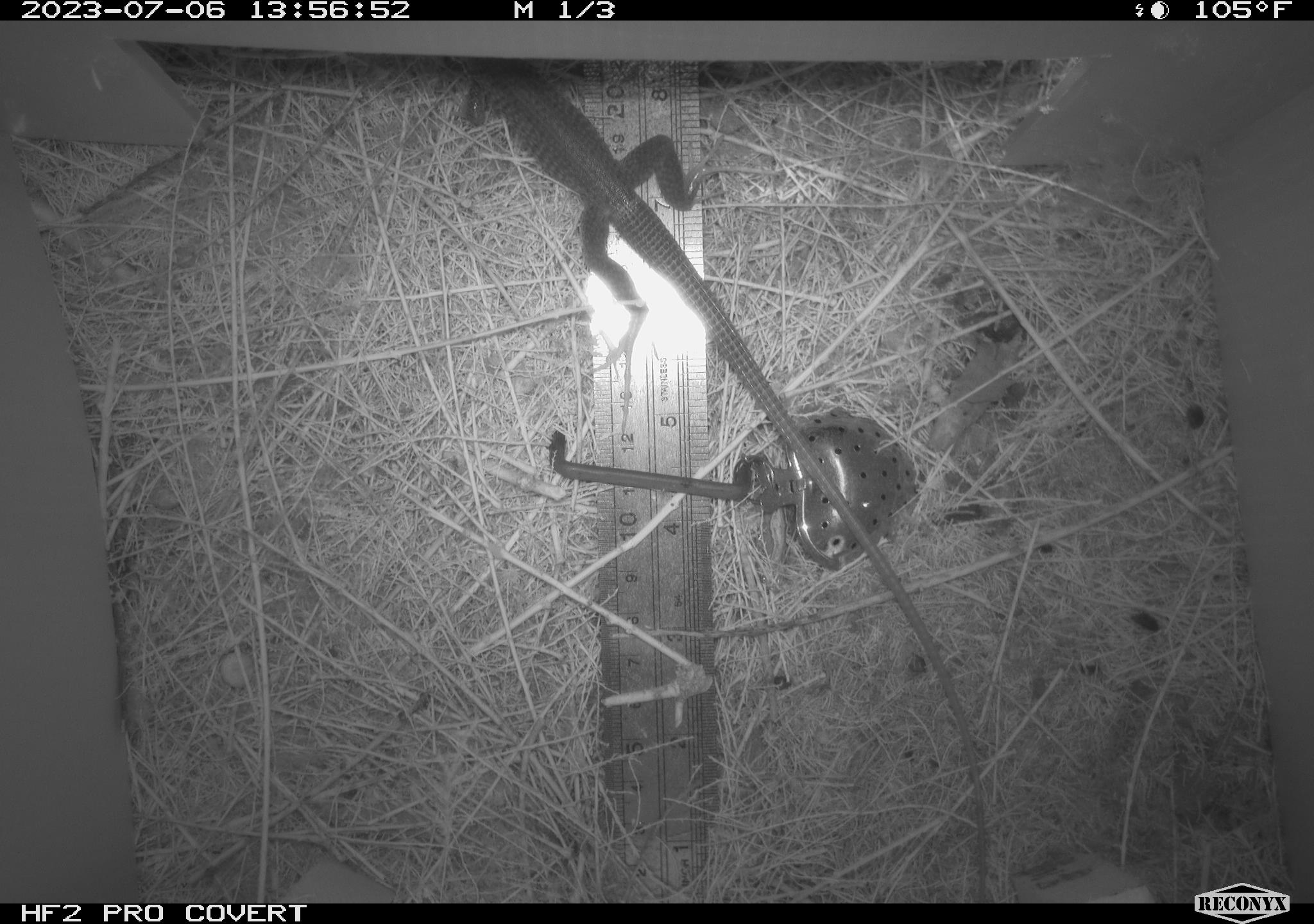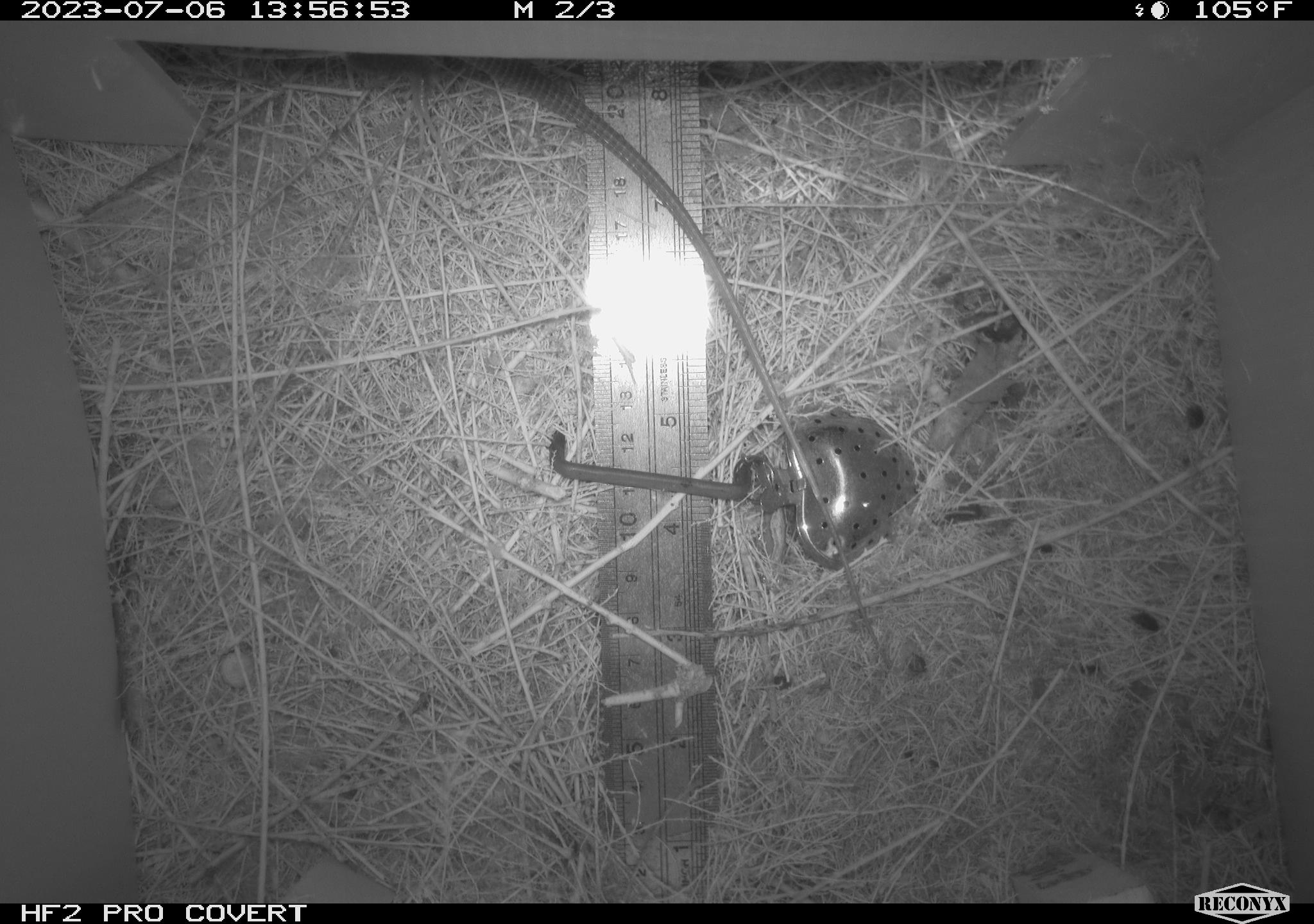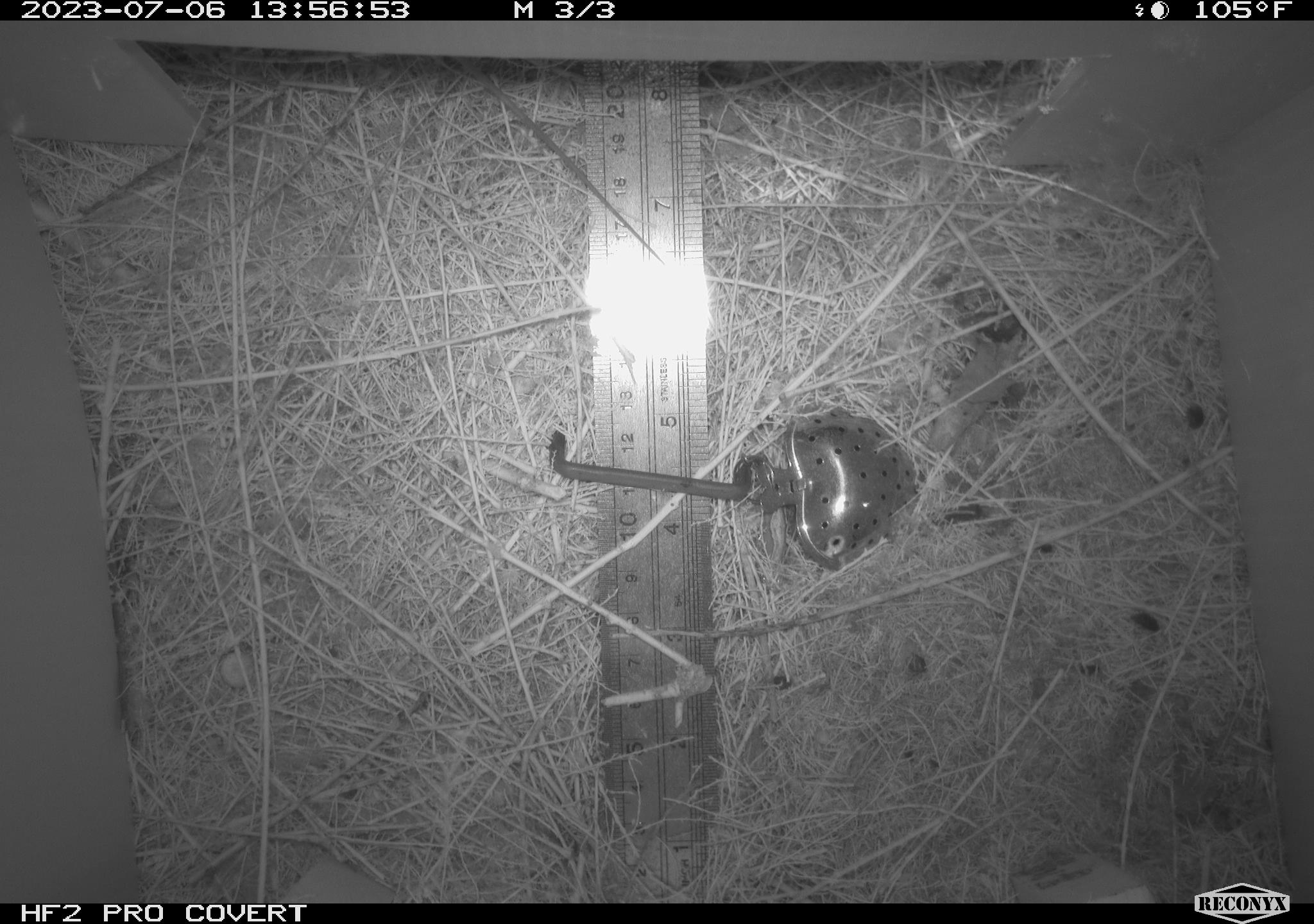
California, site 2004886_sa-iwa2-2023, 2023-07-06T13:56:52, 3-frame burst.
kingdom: Animalia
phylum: Chordata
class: Reptilia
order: Squamata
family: Teiidae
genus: Aspidoscelis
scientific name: Aspidoscelis tigris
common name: western whiptail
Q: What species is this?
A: Western whiptail (Aspidoscelis tigris).